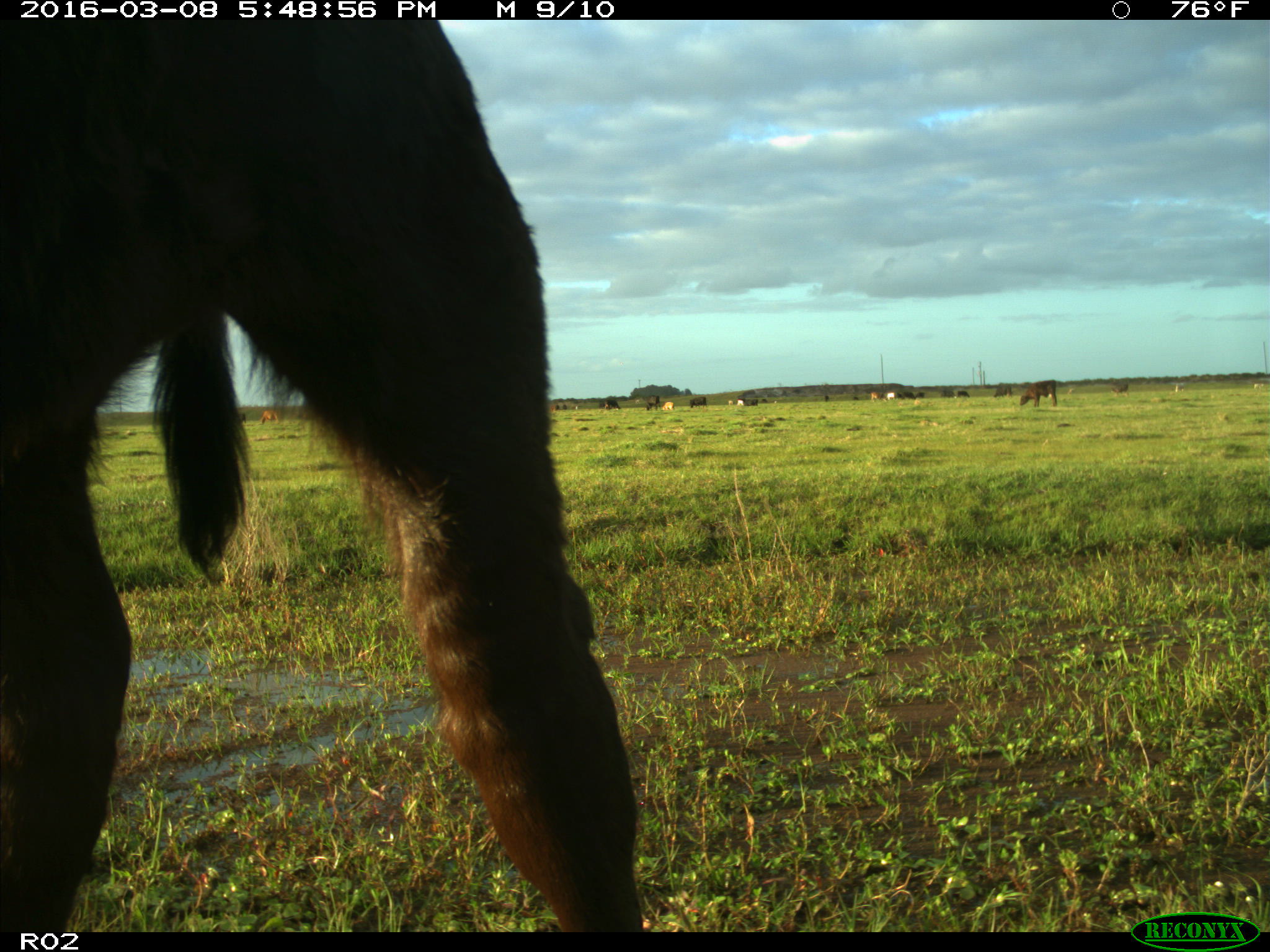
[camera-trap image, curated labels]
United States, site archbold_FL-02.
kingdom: Animalia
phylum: Chordata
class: Mammalia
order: Artiodactyla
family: Bovidae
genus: Bos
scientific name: Bos taurus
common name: domestic cow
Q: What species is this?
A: Bos taurus (domestic cow).